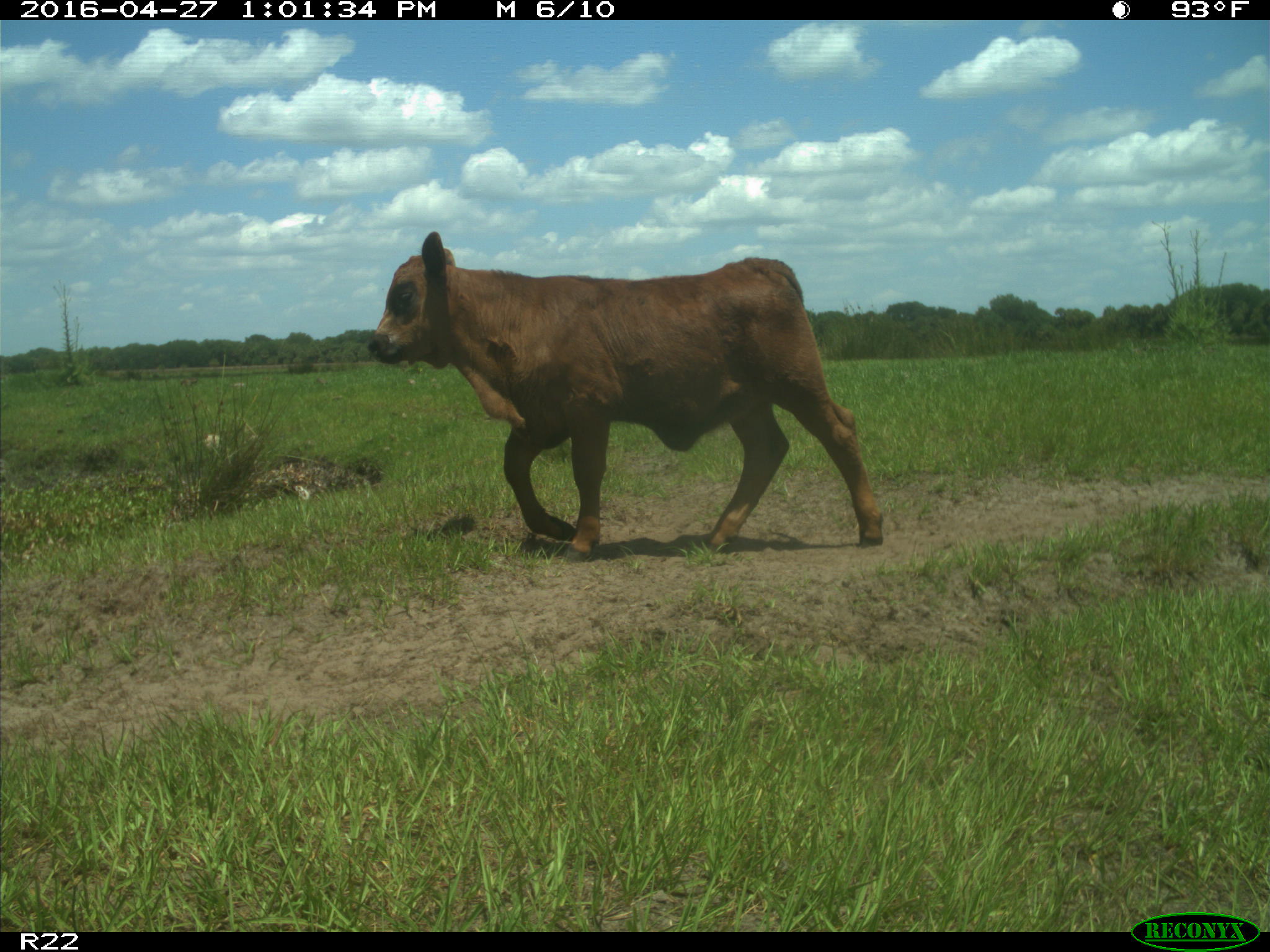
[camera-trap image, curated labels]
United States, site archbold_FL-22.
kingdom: Animalia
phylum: Chordata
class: Mammalia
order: Artiodactyla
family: Bovidae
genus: Bos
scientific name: Bos taurus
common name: domestic cow